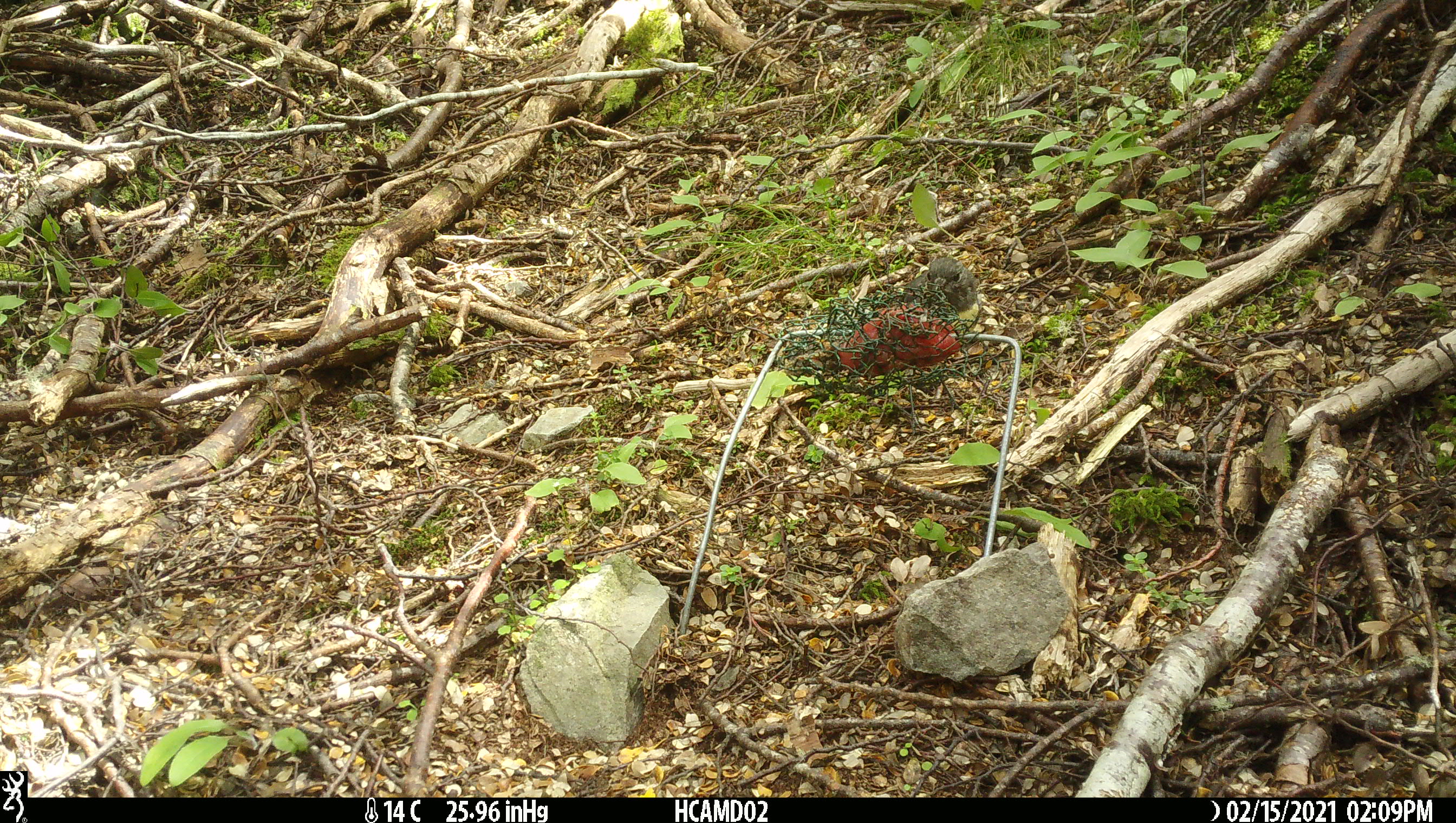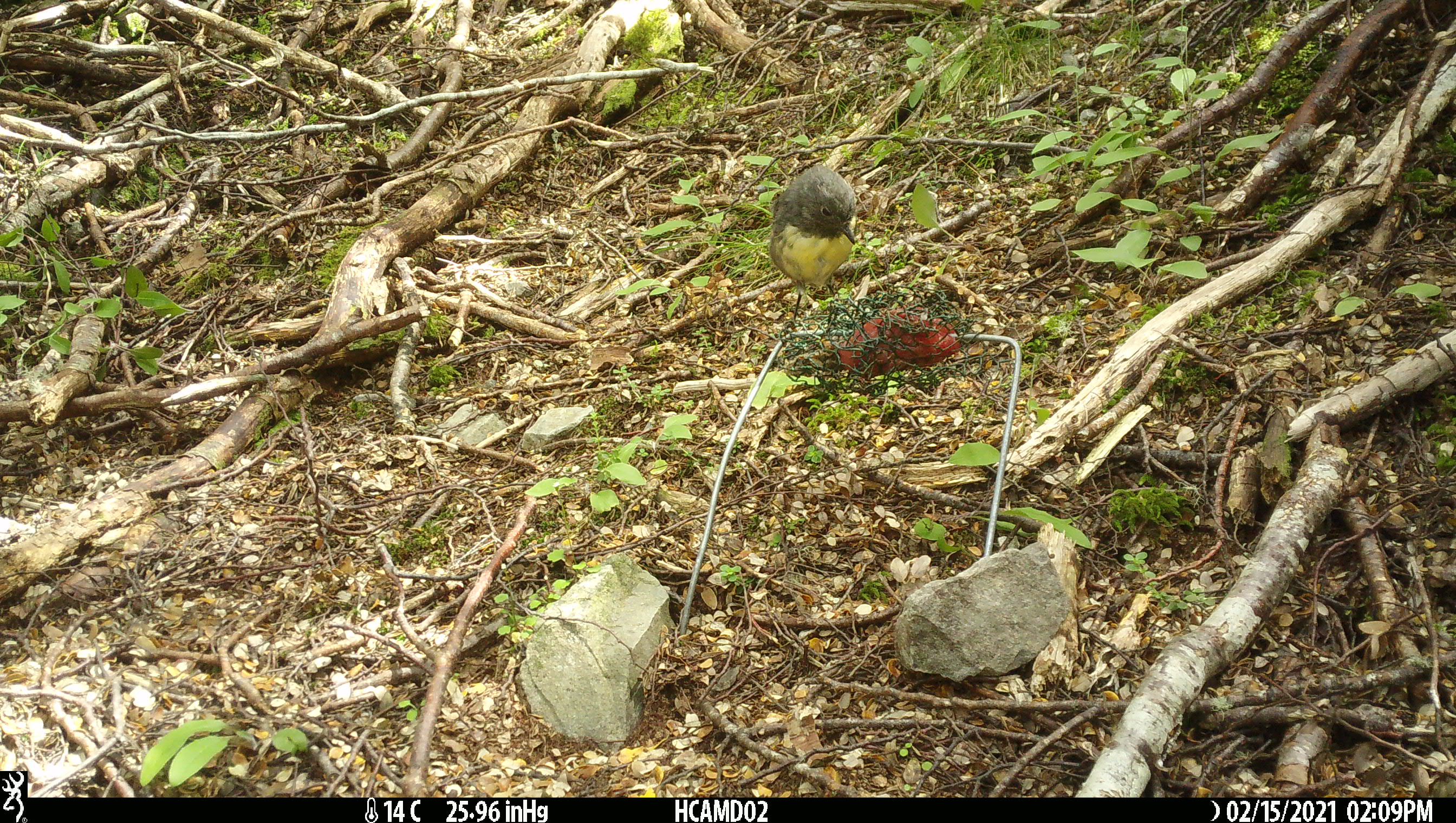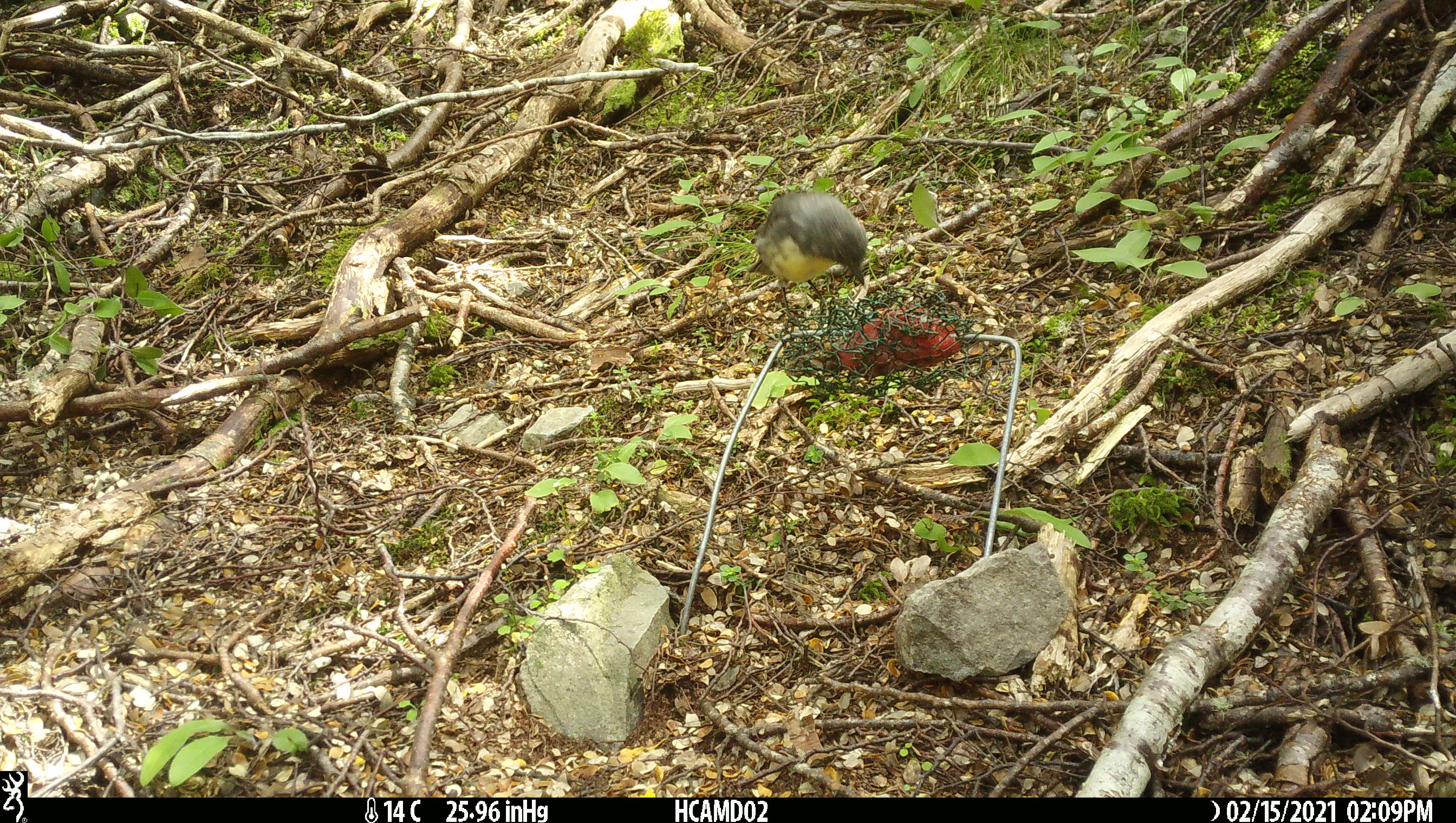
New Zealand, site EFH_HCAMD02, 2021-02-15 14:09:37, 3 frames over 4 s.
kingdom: Animalia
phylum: Chordata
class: Aves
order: Passeriformes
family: Petroicidae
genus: Petroica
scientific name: Petroica australis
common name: new zealand robin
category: robin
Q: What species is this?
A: Robin (new zealand robin) (Petroica australis).